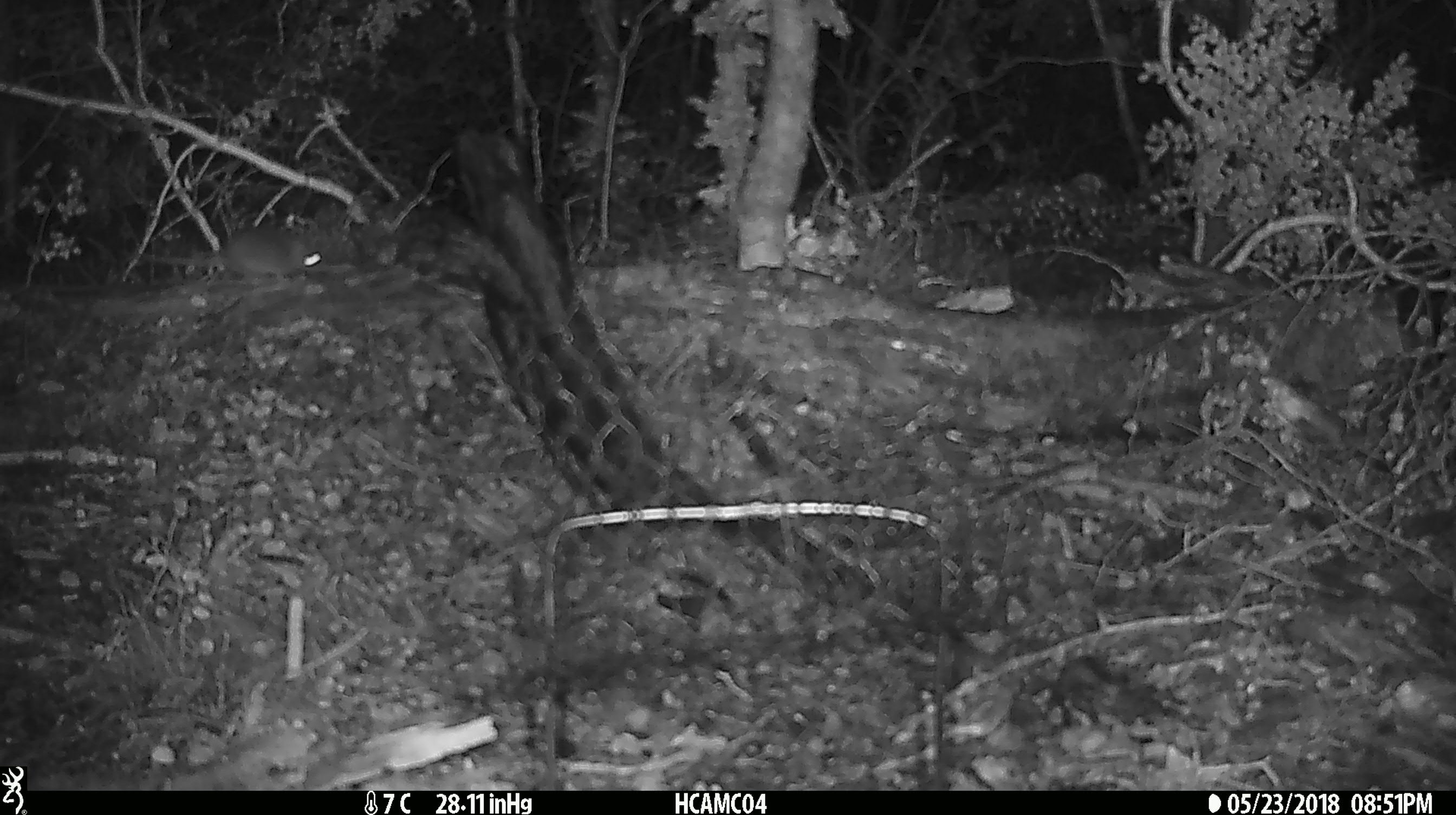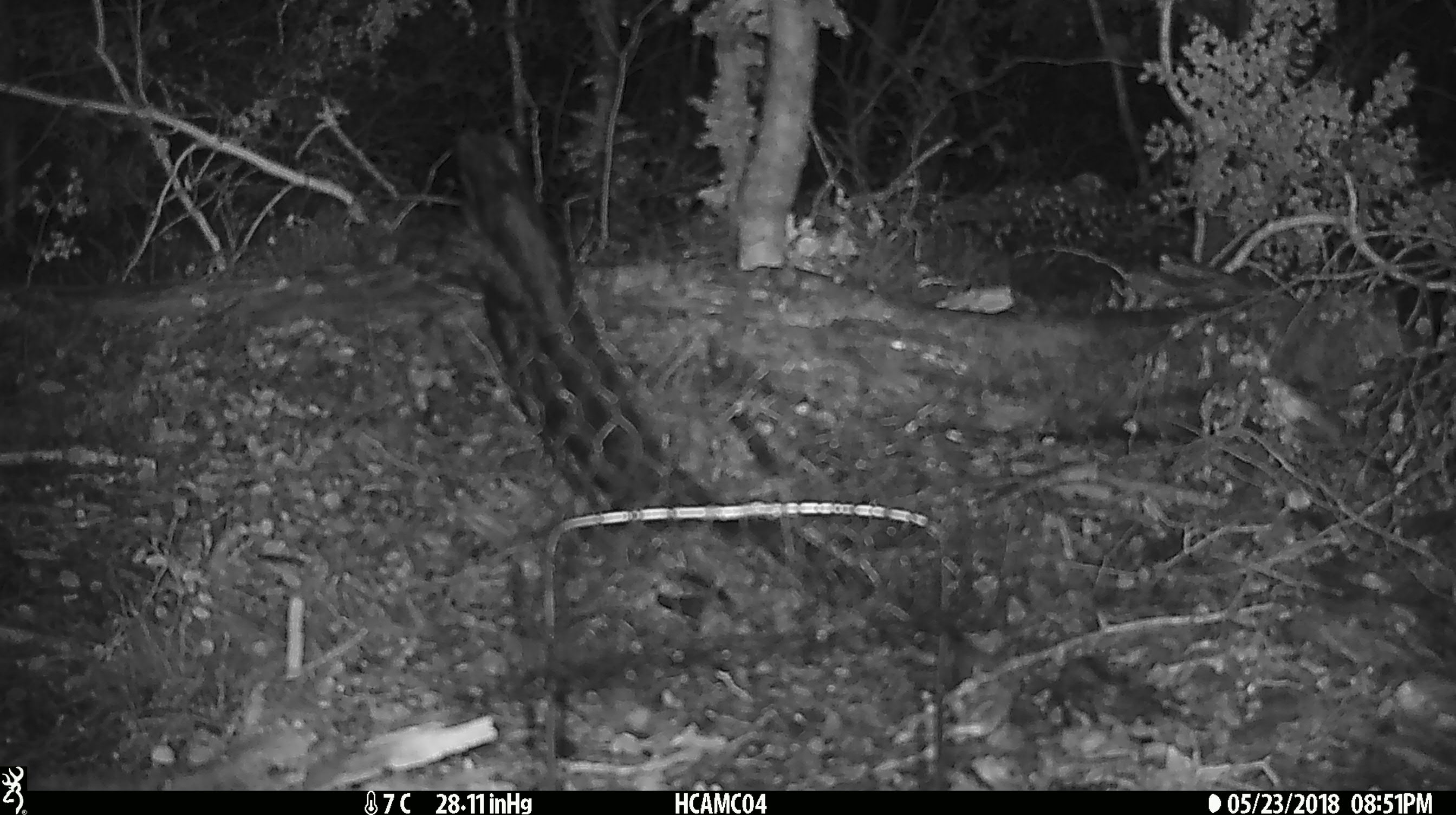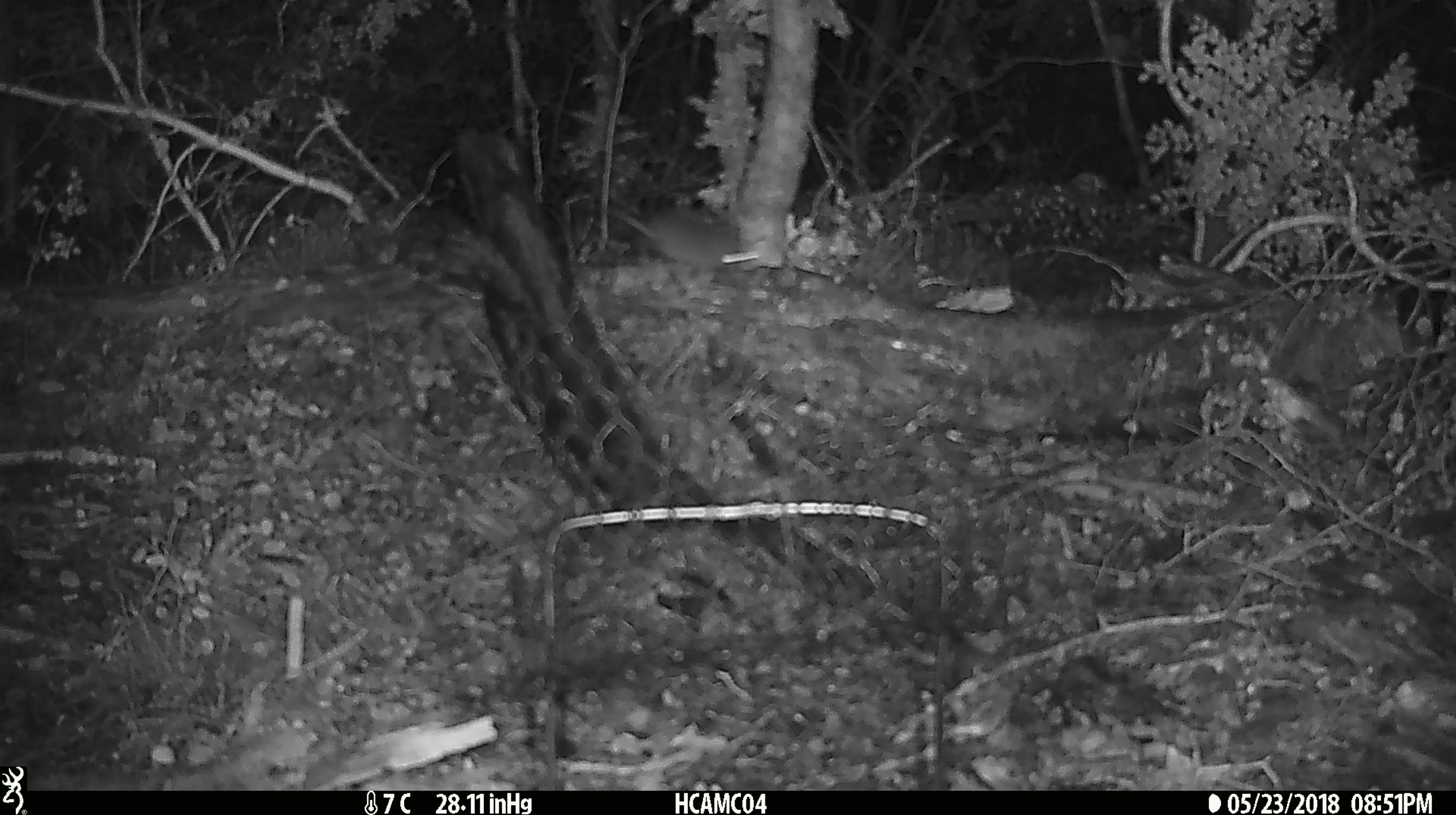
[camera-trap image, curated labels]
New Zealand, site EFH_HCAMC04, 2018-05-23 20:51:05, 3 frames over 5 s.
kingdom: Animalia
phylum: Chordata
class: Mammalia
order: Rodentia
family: Muridae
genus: Mus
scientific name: Mus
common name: mouse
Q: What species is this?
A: Mouse (Mus).